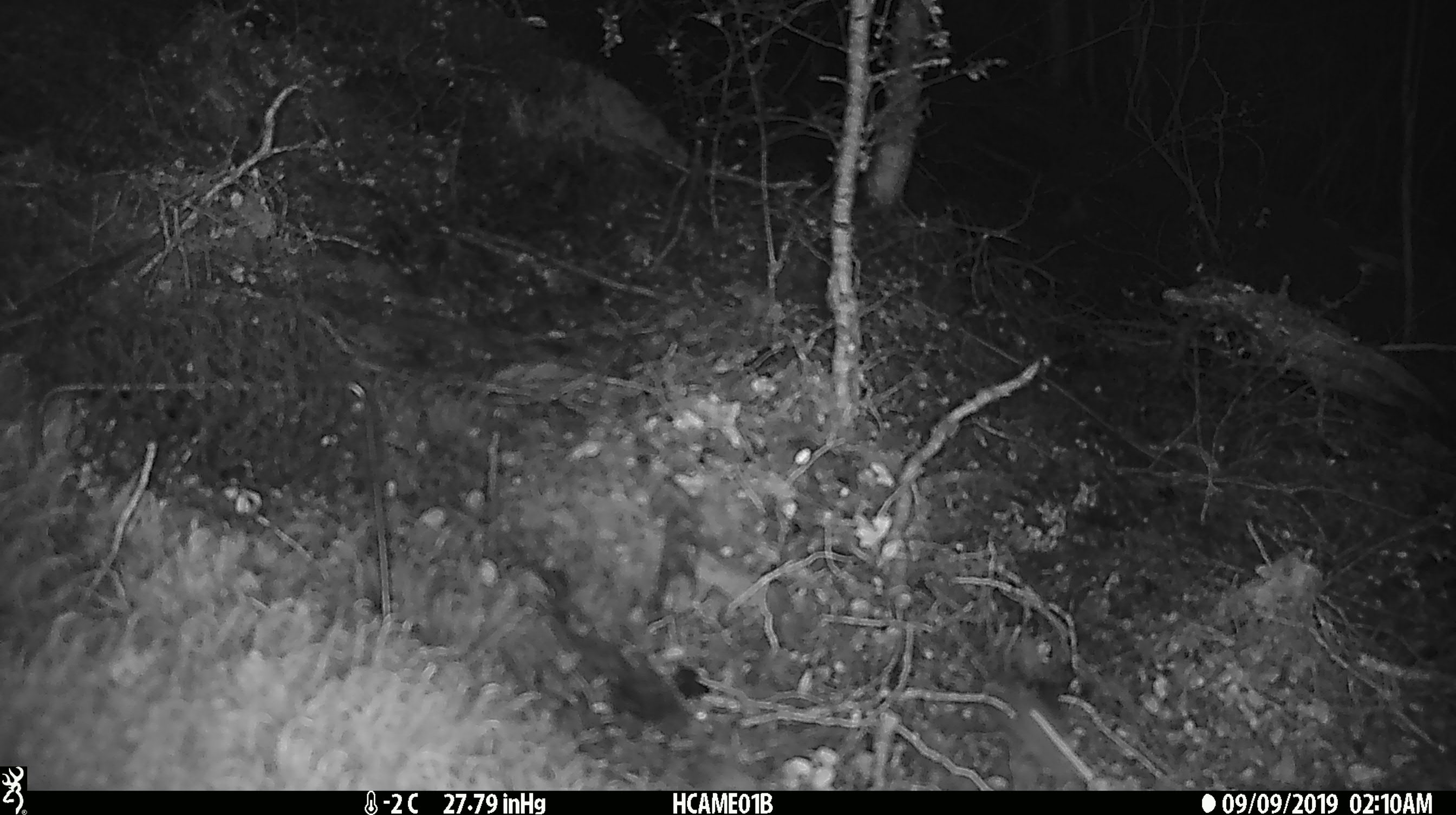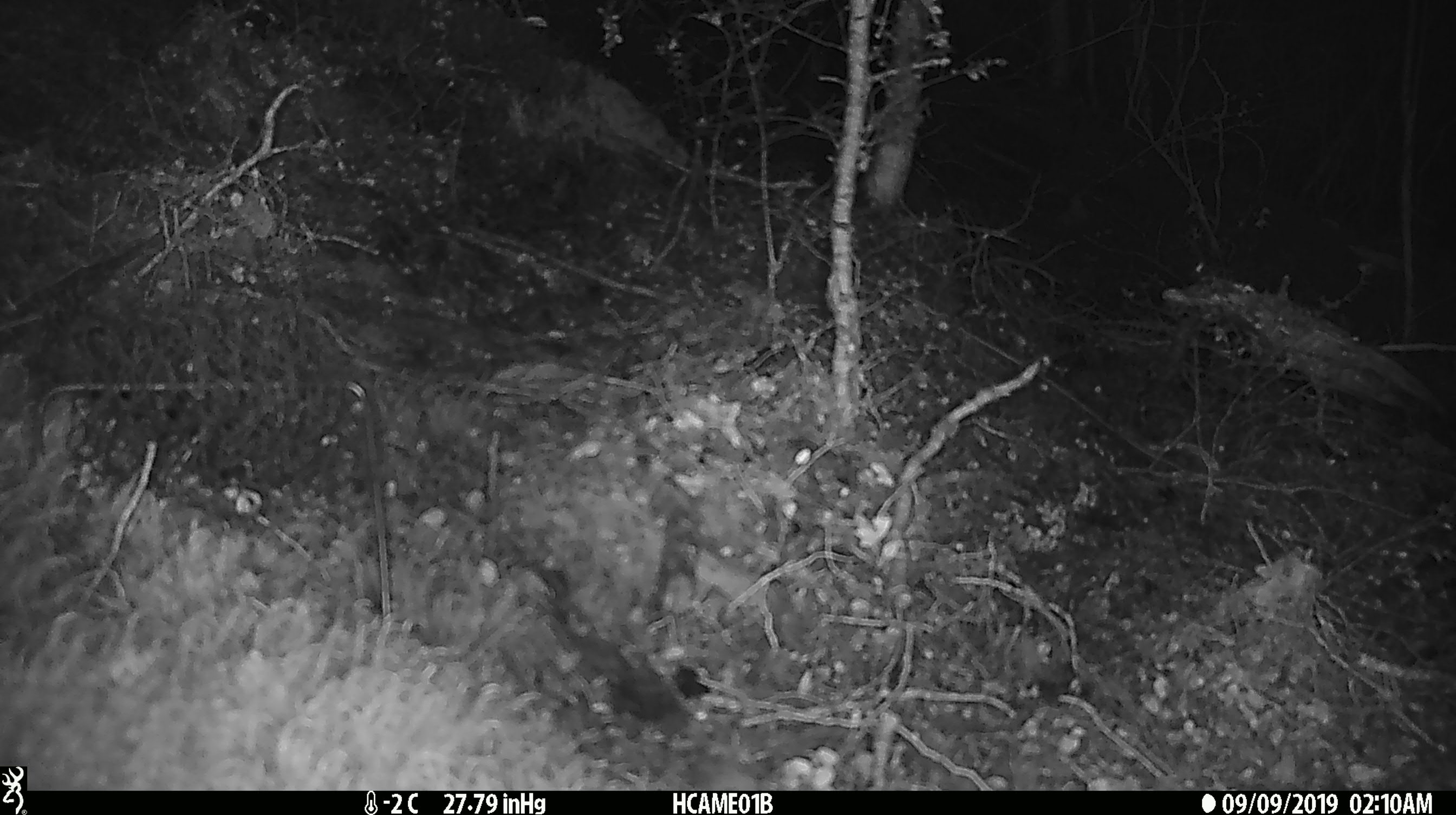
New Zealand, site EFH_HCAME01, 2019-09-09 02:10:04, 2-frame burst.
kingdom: Animalia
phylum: Chordata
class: Mammalia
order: Rodentia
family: Muridae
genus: Mus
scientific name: Mus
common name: mouse